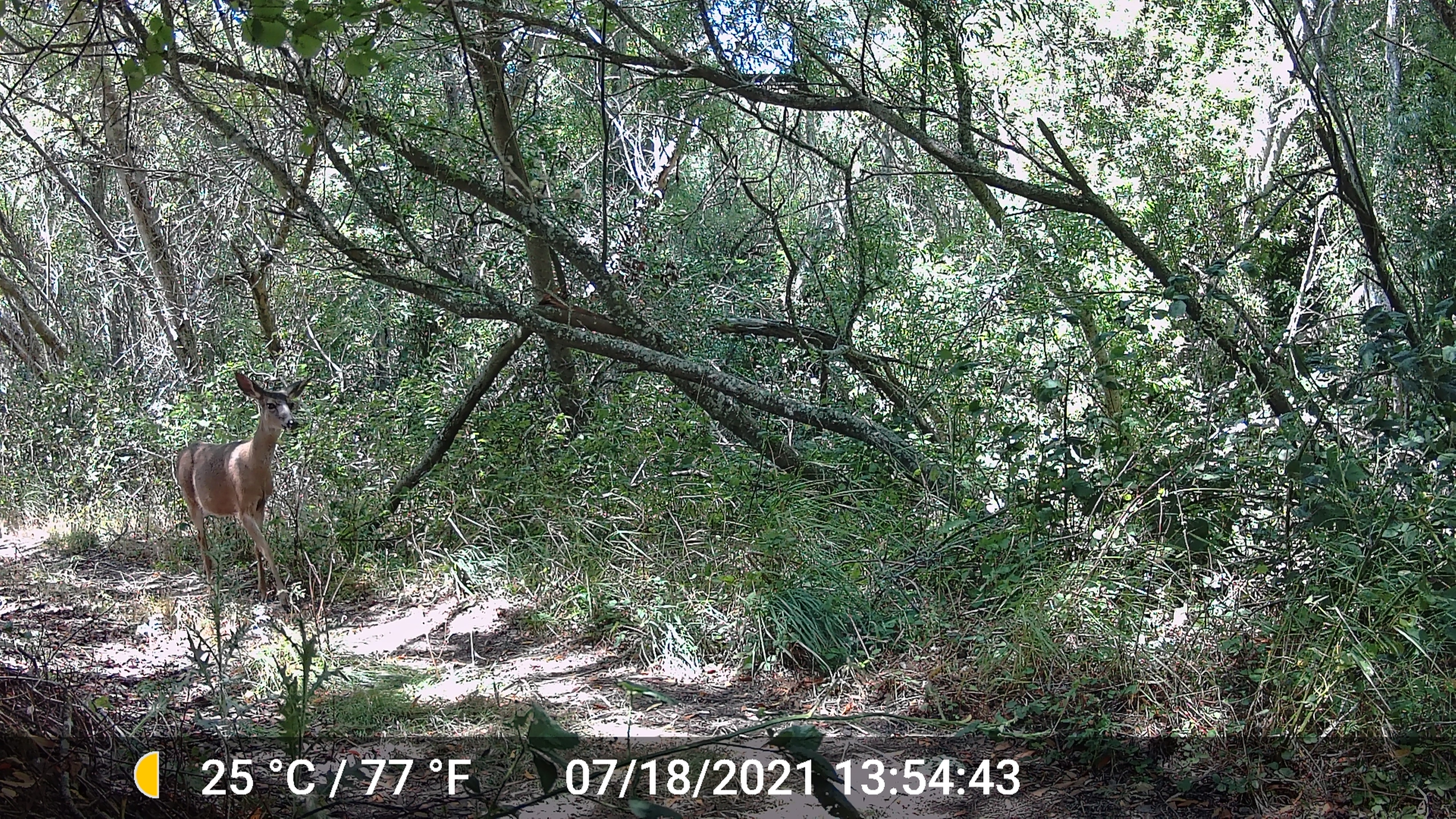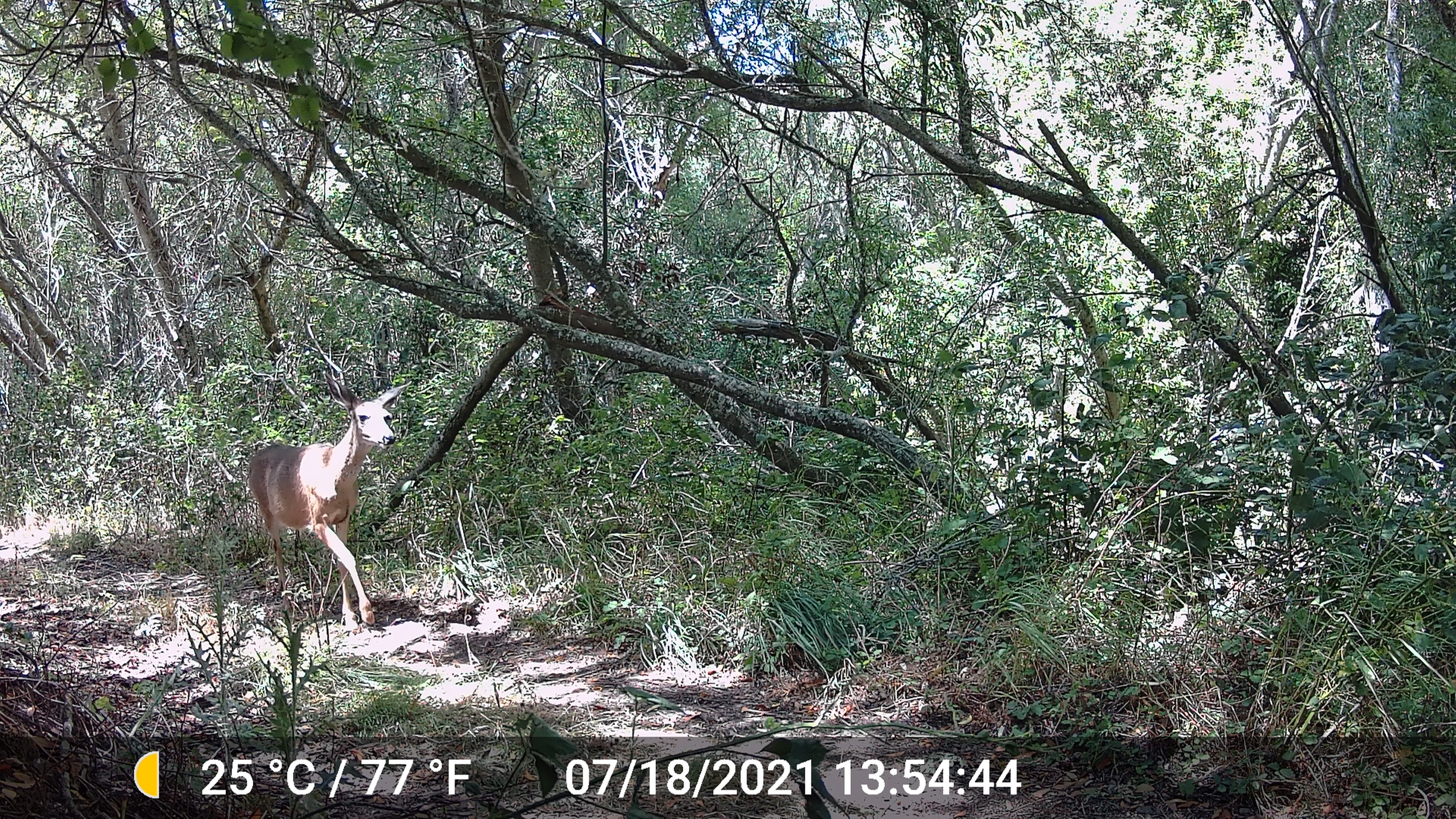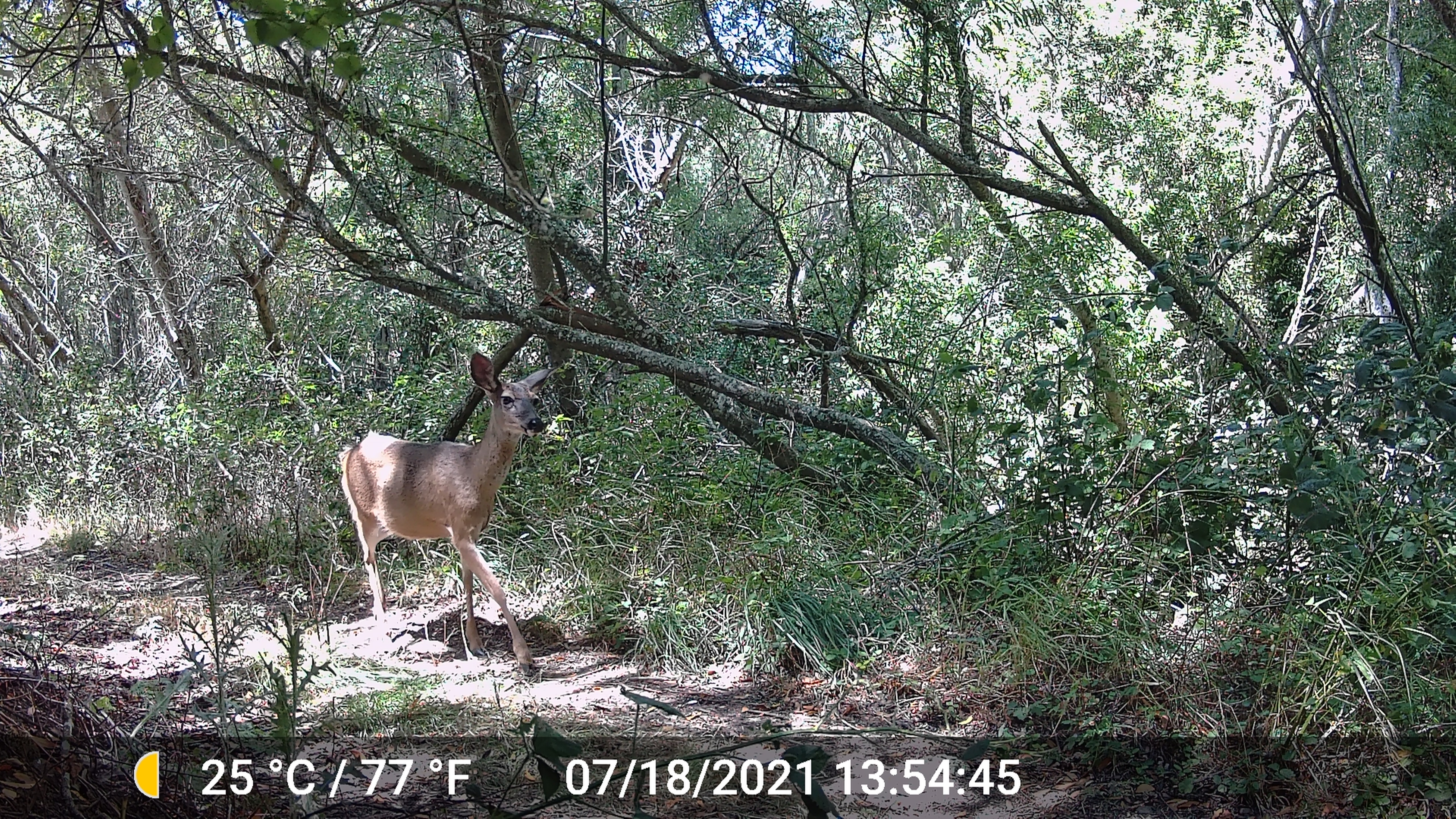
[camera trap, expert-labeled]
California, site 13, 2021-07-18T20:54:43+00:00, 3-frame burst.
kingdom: Animalia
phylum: Chordata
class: Mammalia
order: Artiodactyla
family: Cervidae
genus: Odocoileus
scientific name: Odocoileus hemionus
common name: mule deer